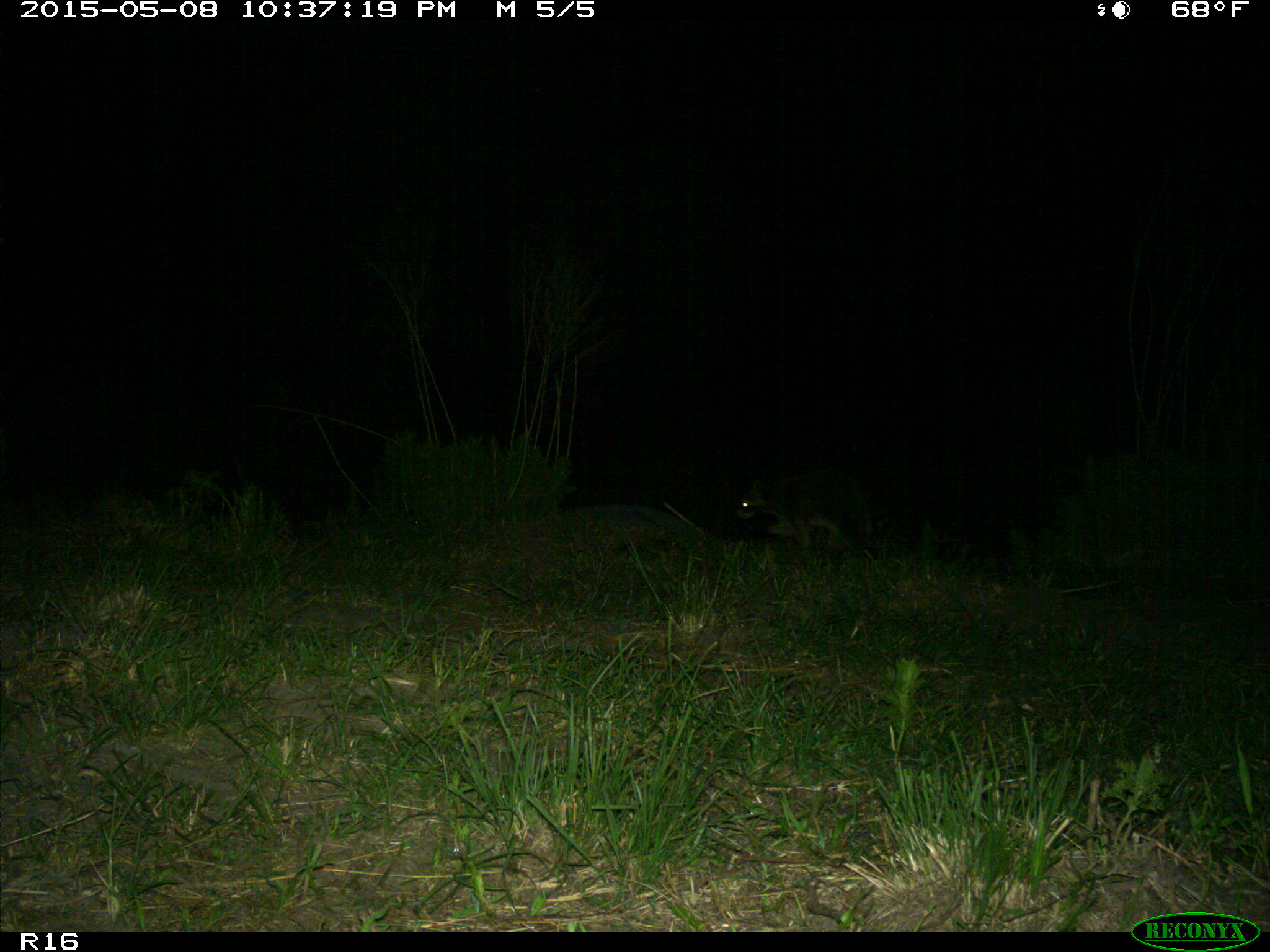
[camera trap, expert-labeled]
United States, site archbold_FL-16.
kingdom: Animalia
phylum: Chordata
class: Mammalia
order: Artiodactyla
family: Bovidae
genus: Bos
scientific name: Bos taurus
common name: domestic cow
Bos taurus (domestic cow).